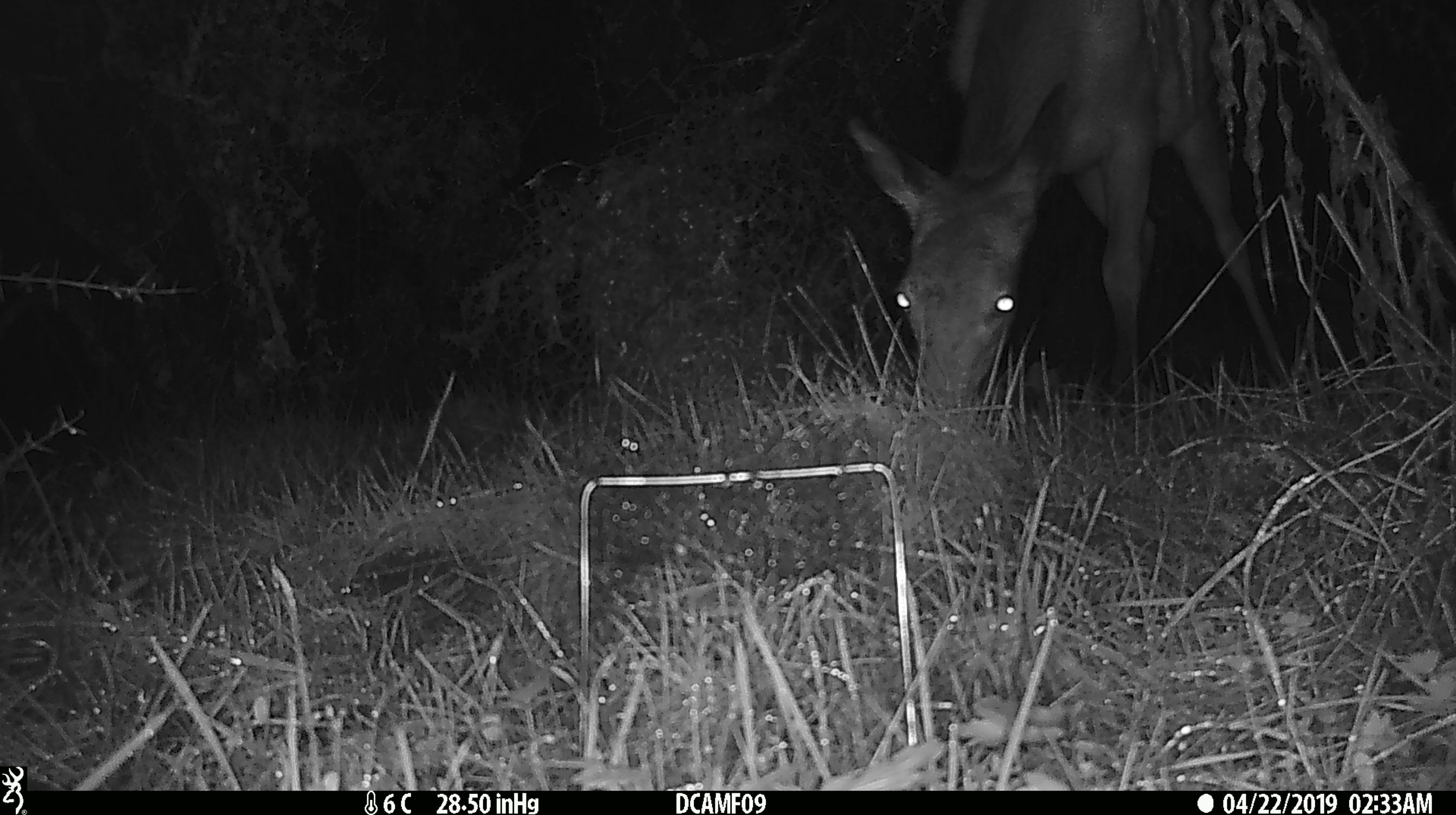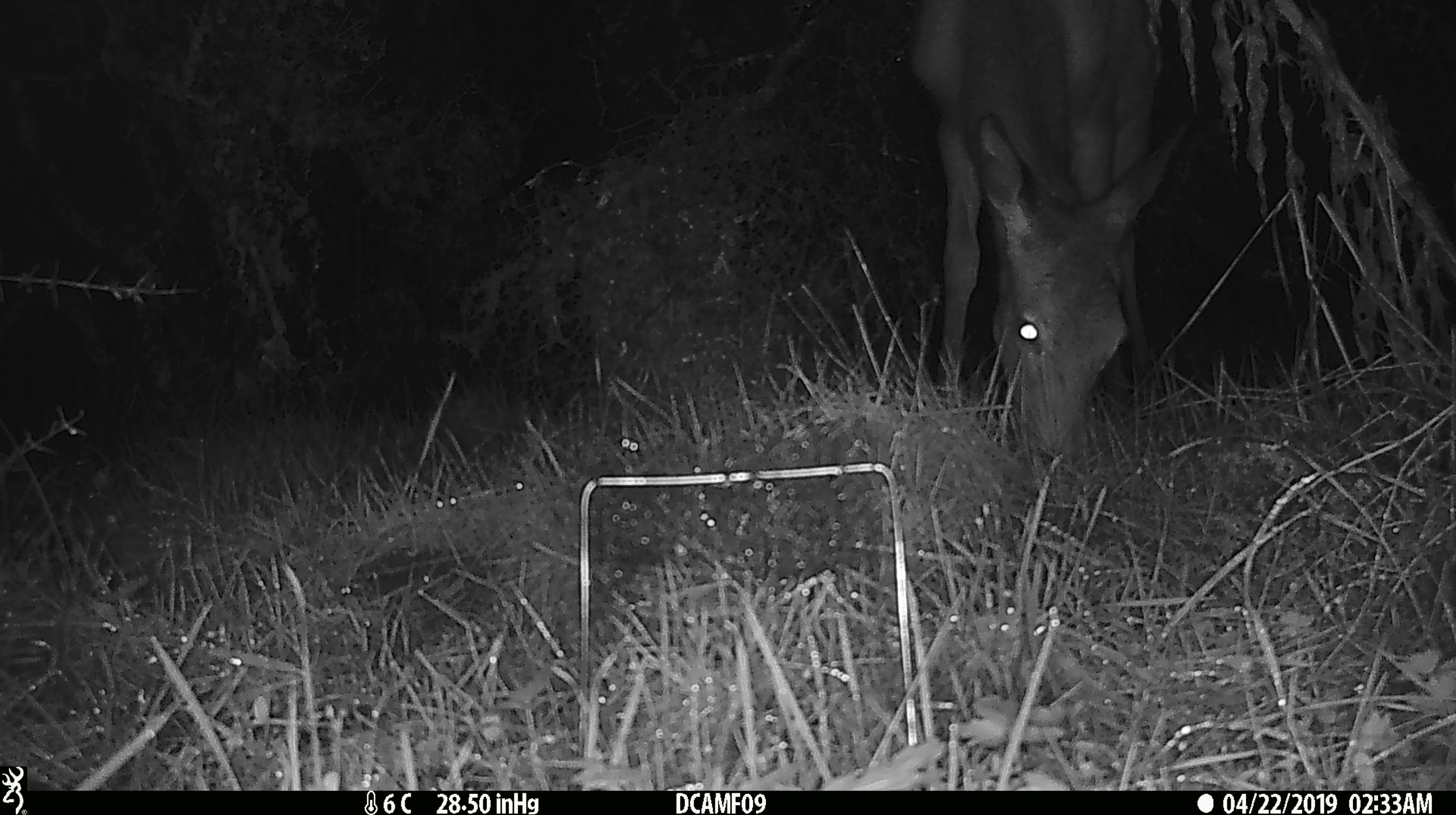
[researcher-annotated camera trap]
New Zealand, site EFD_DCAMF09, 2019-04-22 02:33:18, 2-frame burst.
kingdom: Animalia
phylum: Chordata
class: Mammalia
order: Artiodactyla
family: Cervidae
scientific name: Cervidae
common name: deer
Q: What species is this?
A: Deer (Cervidae).